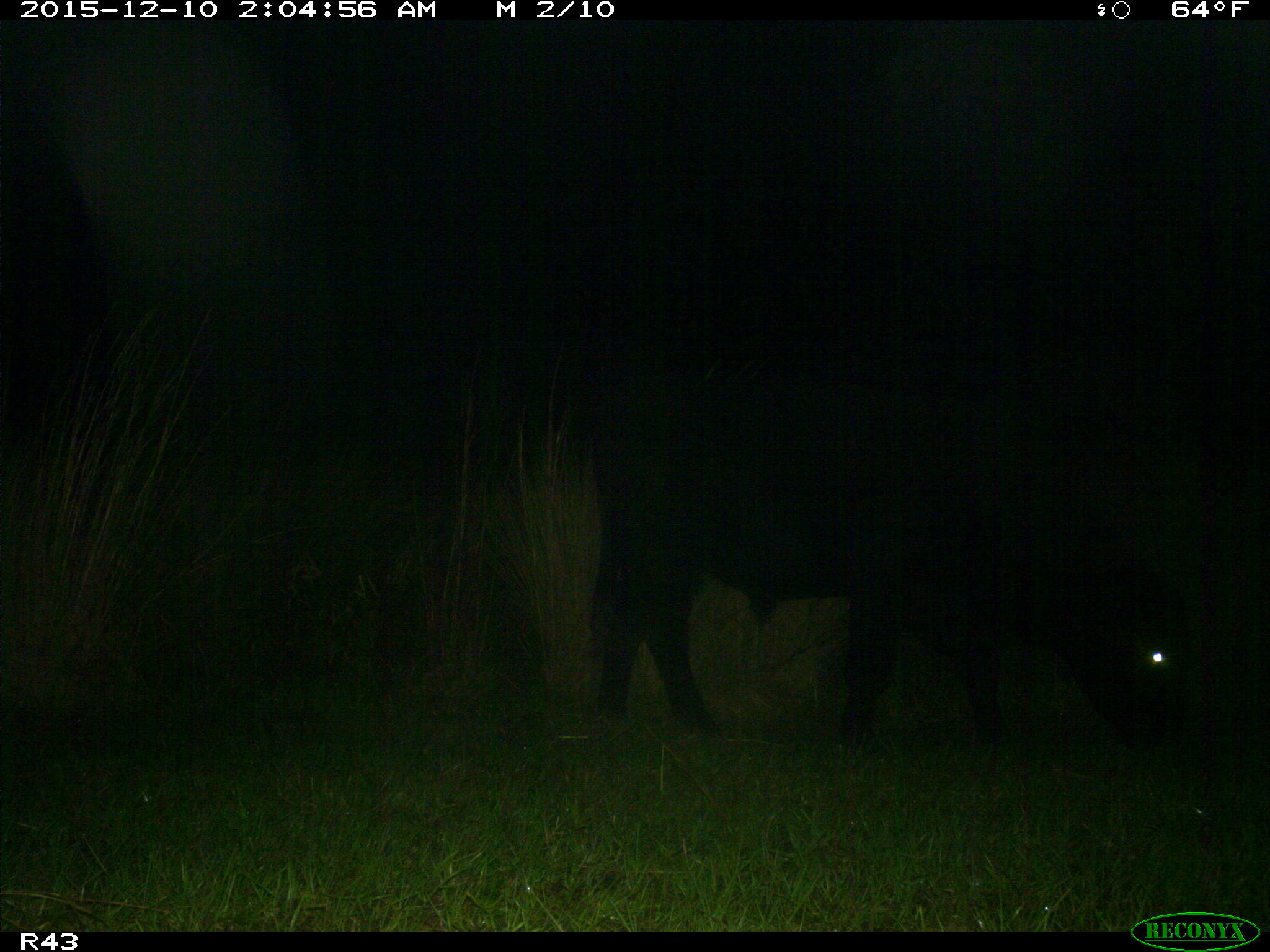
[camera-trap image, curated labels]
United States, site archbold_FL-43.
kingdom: Animalia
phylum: Chordata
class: Mammalia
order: Artiodactyla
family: Bovidae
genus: Bos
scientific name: Bos taurus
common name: domestic cow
Bos taurus (domestic cow).